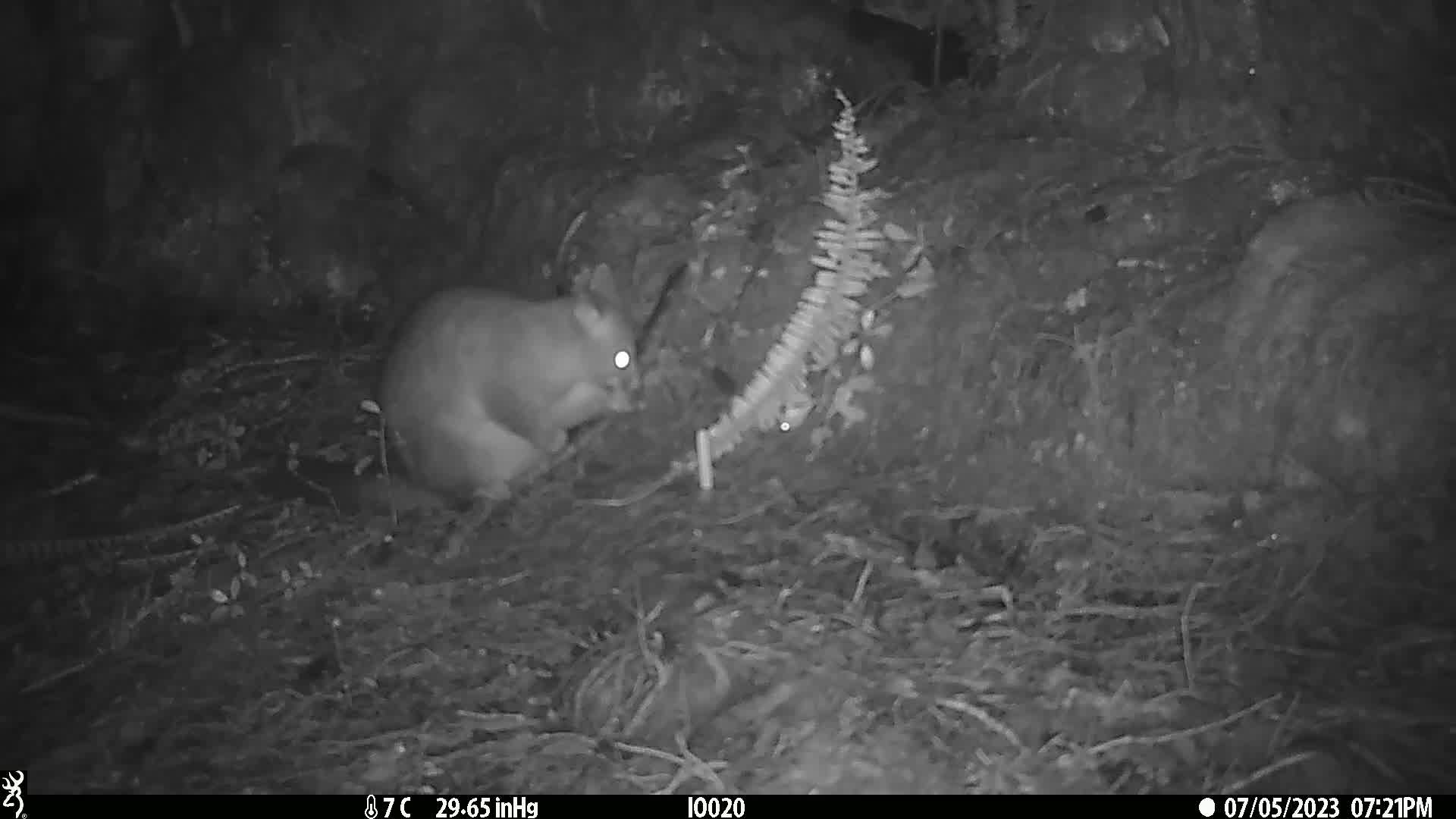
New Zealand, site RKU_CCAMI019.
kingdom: Animalia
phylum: Chordata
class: Mammalia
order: Diprotodontia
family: Phalangeridae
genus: Trichosurus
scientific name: Trichosurus vulpecula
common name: common brushtail possum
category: possum